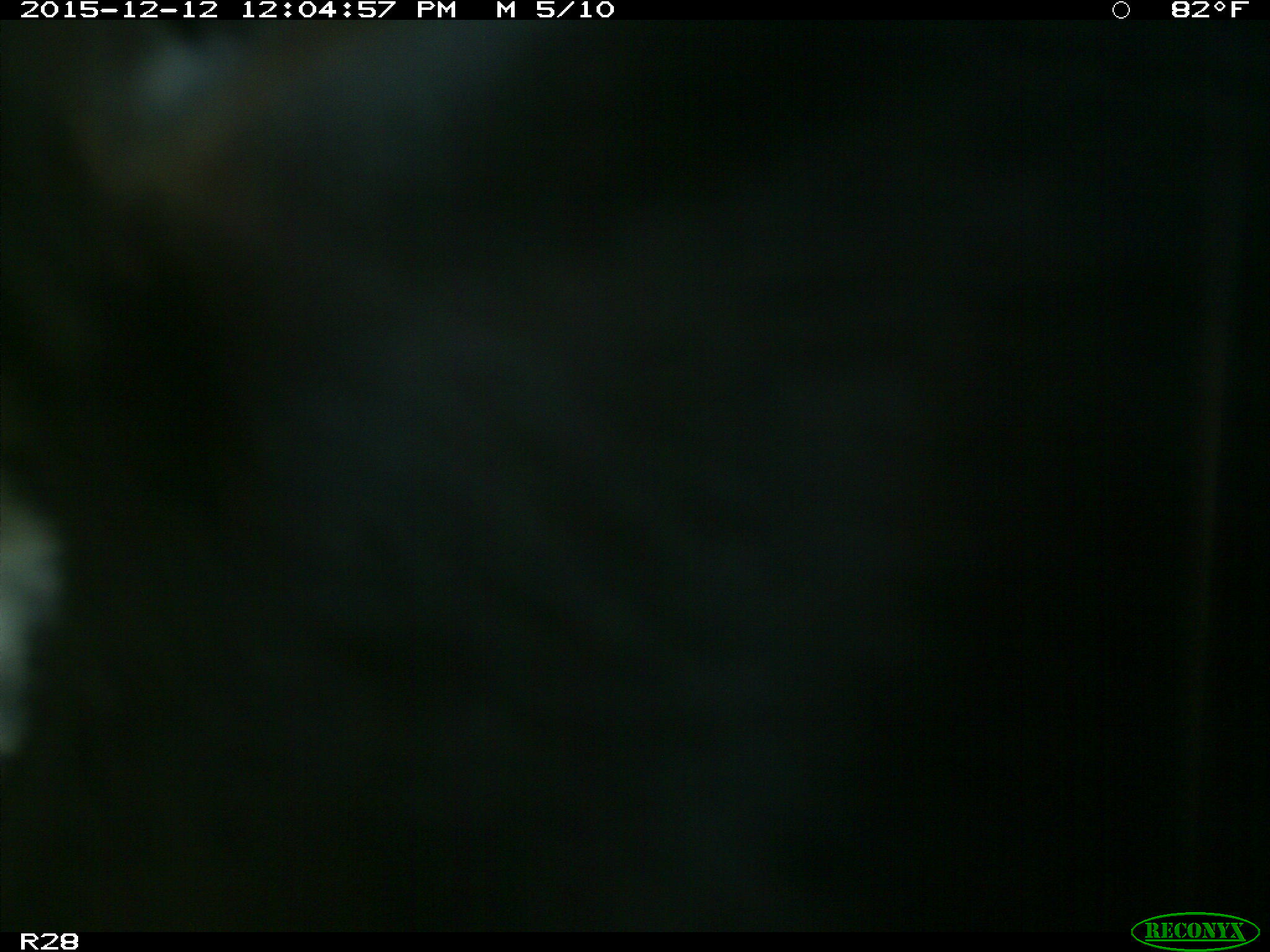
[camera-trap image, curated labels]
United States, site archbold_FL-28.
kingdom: Animalia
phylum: Chordata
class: Mammalia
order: Artiodactyla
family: Bovidae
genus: Bos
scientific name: Bos taurus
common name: domestic cow